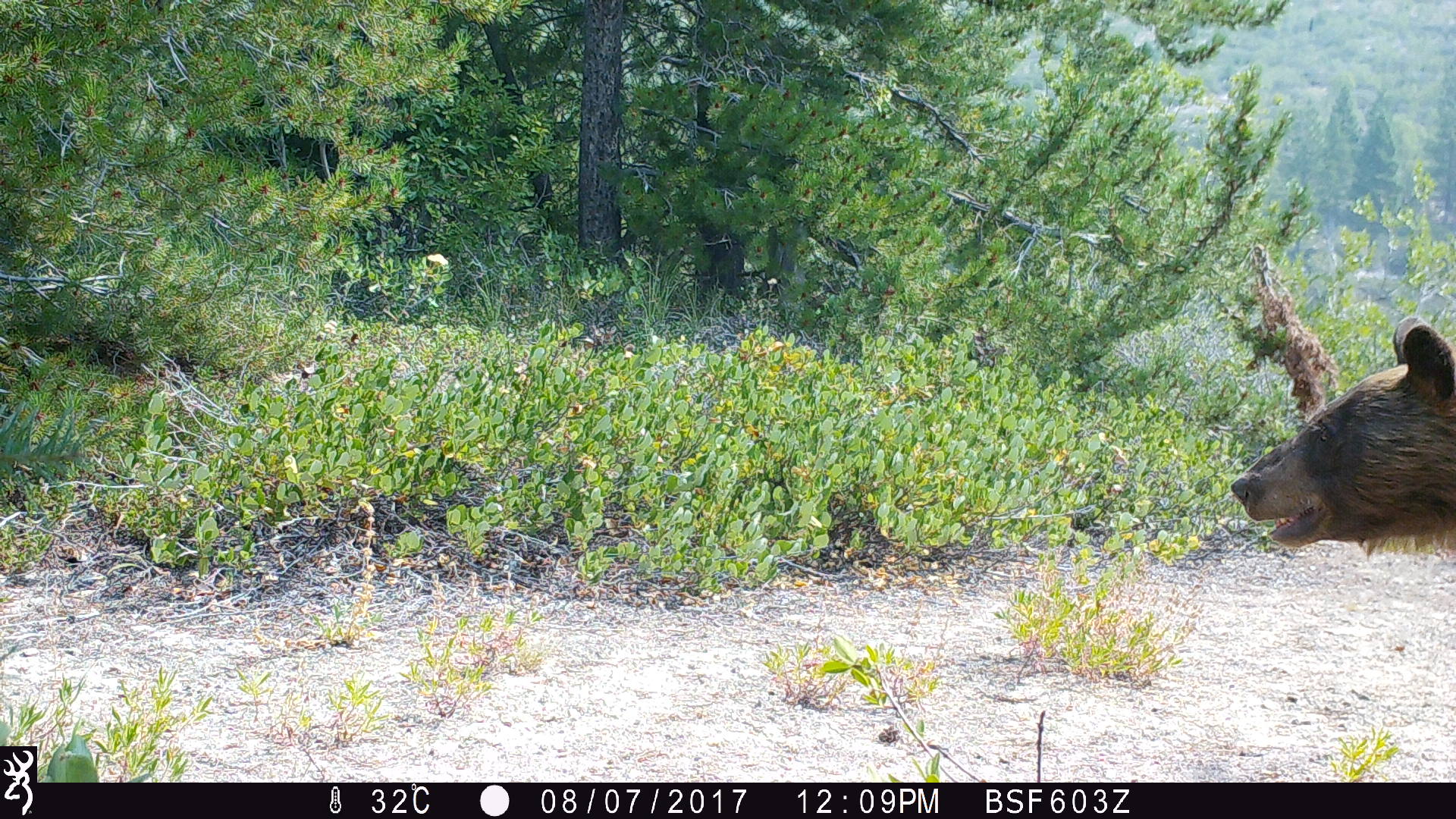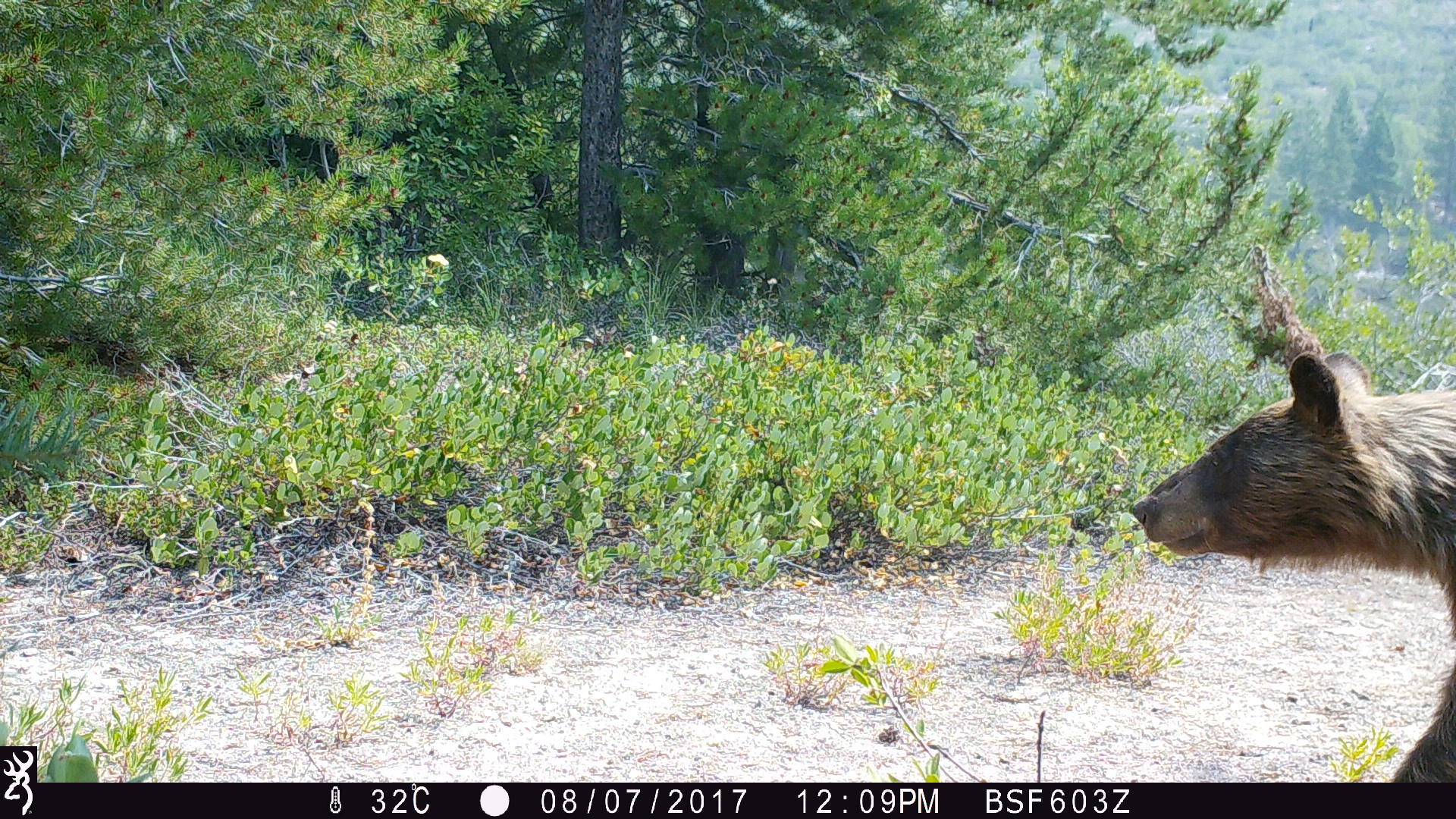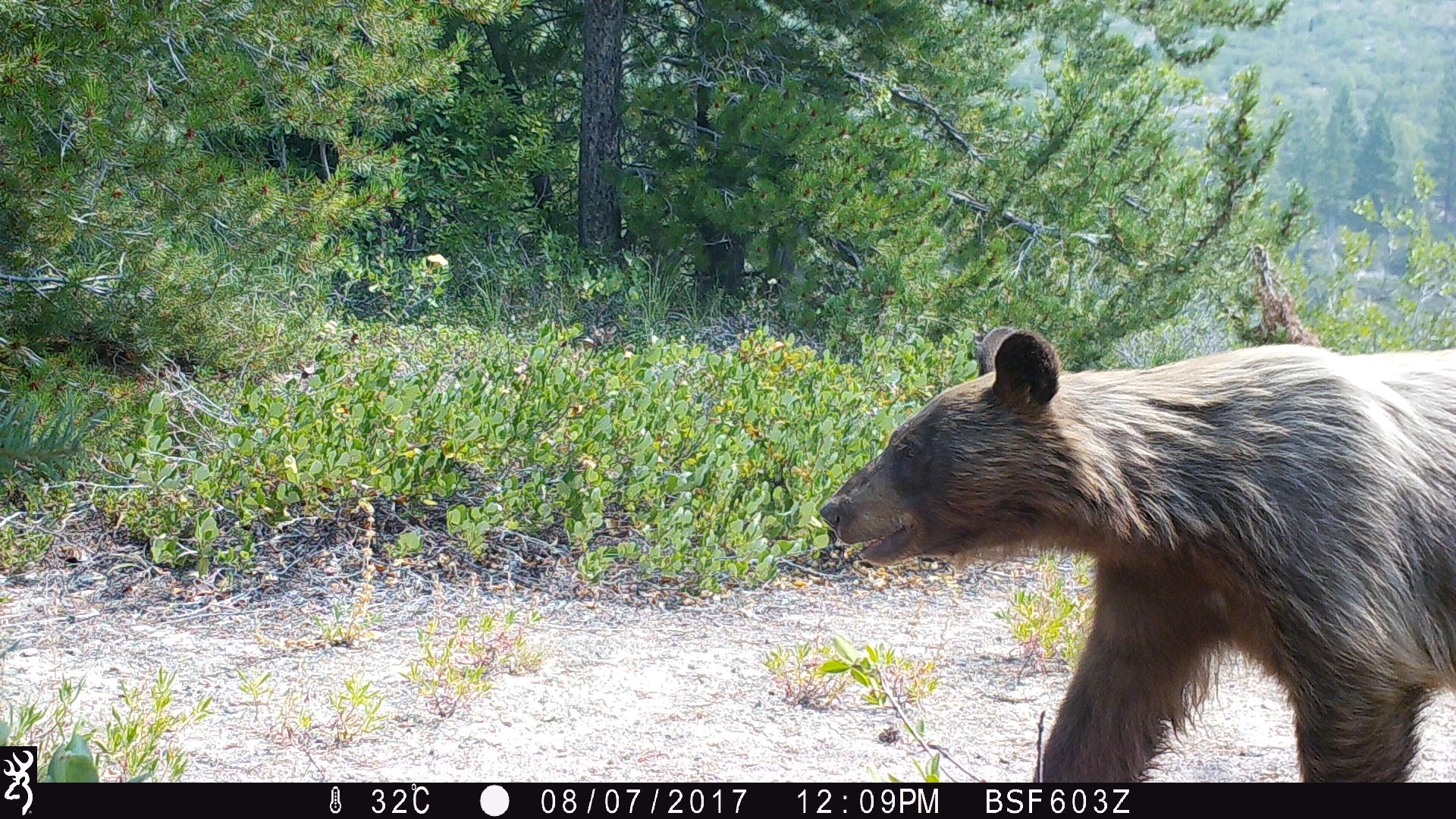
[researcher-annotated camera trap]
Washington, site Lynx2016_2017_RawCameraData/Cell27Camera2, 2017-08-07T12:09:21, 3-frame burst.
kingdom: Animalia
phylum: Chordata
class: Mammalia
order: Carnivora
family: Ursidae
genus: Ursus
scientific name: Ursus americanus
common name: american black bear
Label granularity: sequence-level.